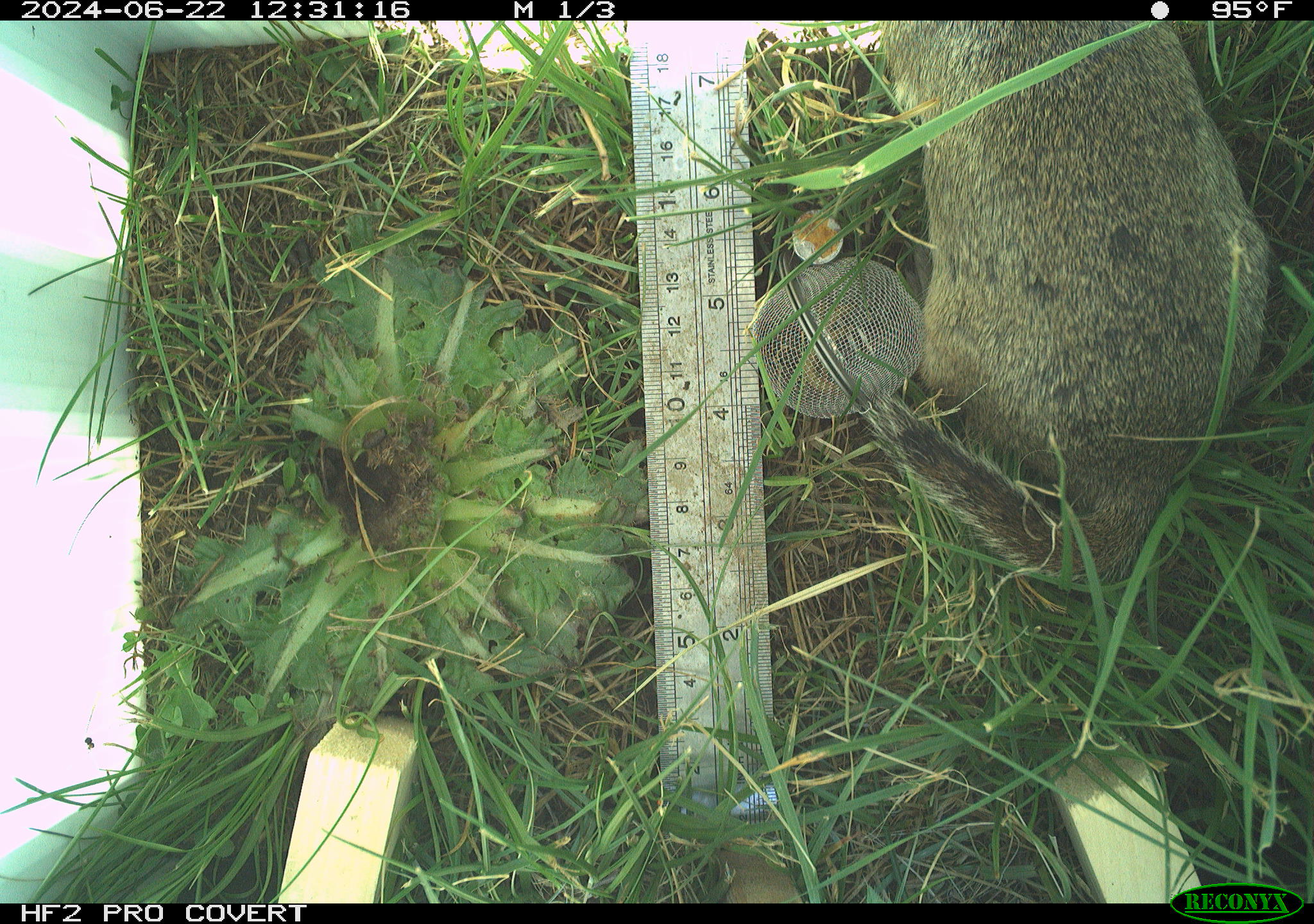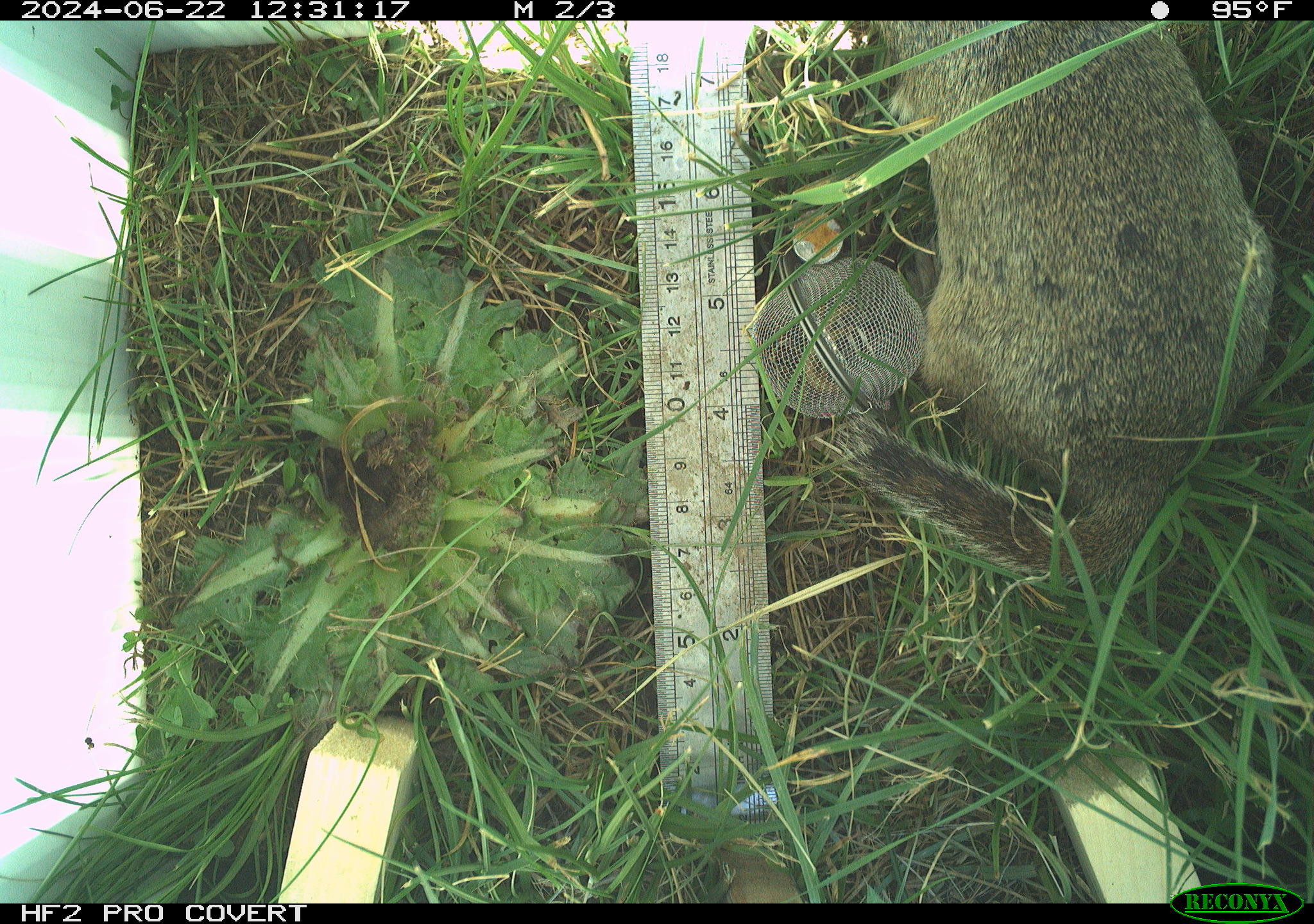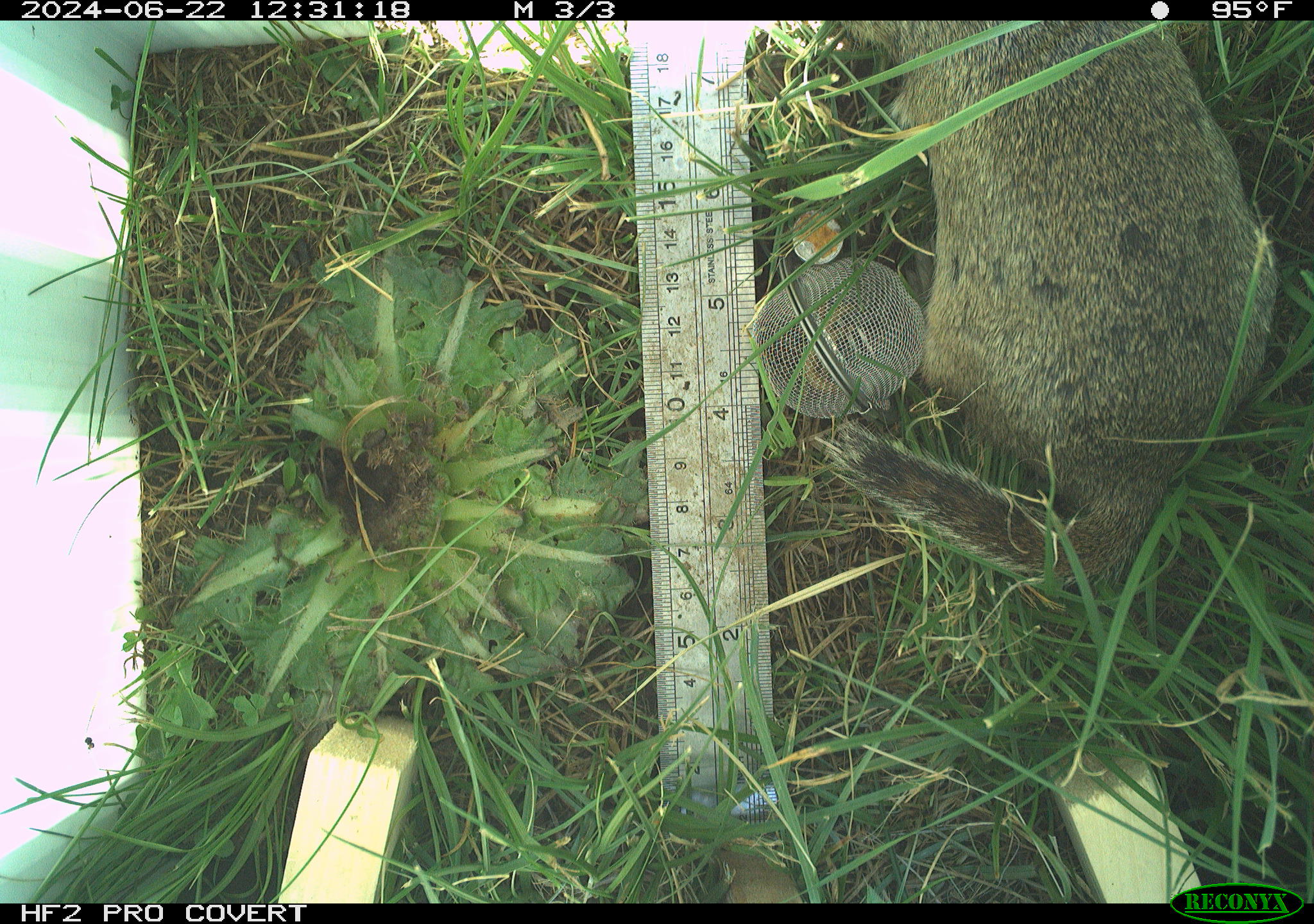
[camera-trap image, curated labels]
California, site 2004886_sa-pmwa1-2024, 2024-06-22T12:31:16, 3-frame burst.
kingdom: Animalia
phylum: Chordata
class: Mammalia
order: Rodentia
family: Sciuridae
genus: Urocitellus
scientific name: Urocitellus beldingi beldingi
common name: belding's ground squirrel